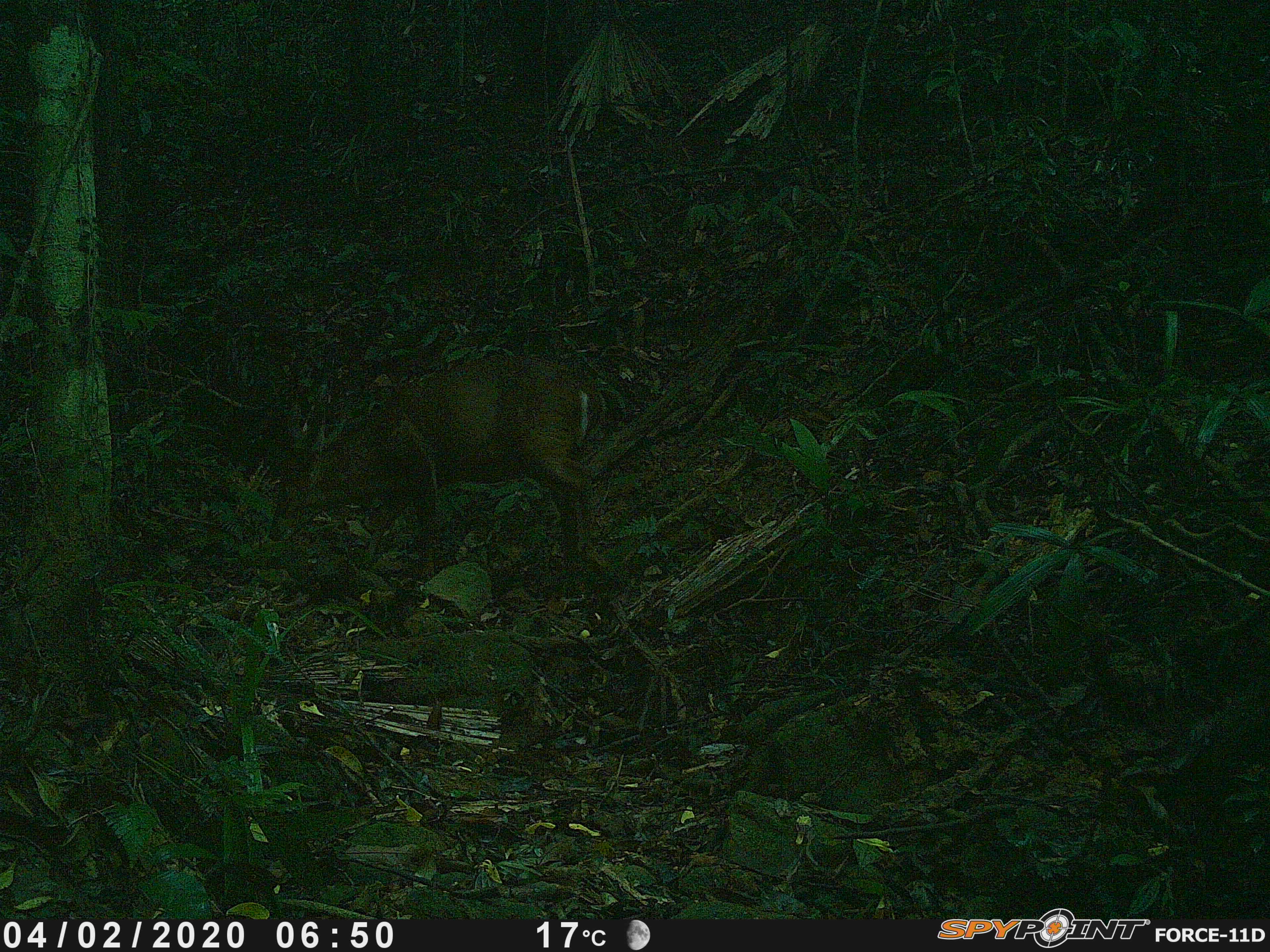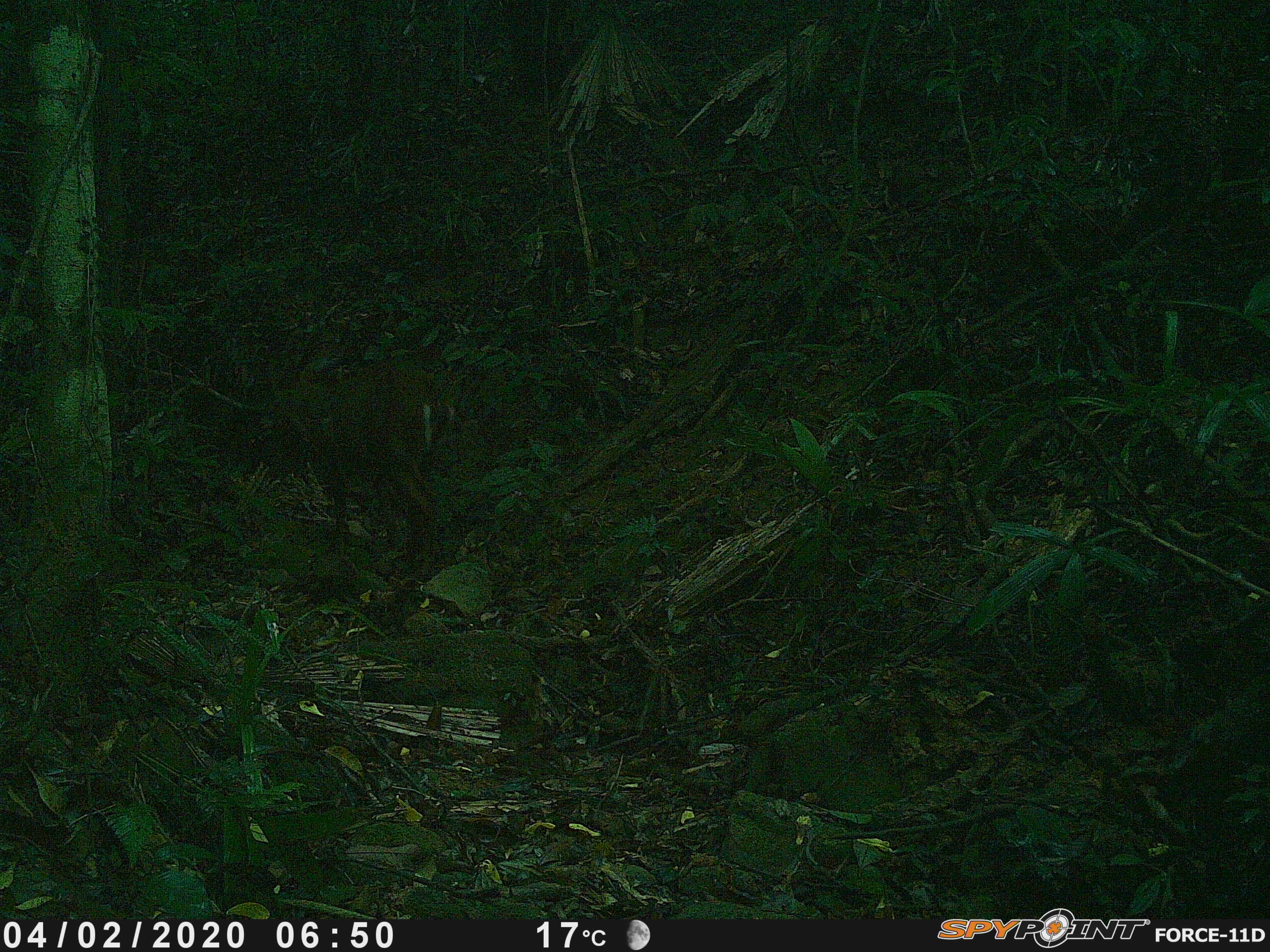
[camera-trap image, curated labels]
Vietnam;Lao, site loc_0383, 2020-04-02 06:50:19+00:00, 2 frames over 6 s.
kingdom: Animalia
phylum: Chordata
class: Mammalia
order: Artiodactyla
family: Cervidae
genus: Muntiacus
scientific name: Muntiacus vuquangensis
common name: large-antlered muntjac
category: large antlered muntjac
Large antlered muntjac (large-antlered muntjac) (Muntiacus vuquangensis). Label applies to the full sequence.